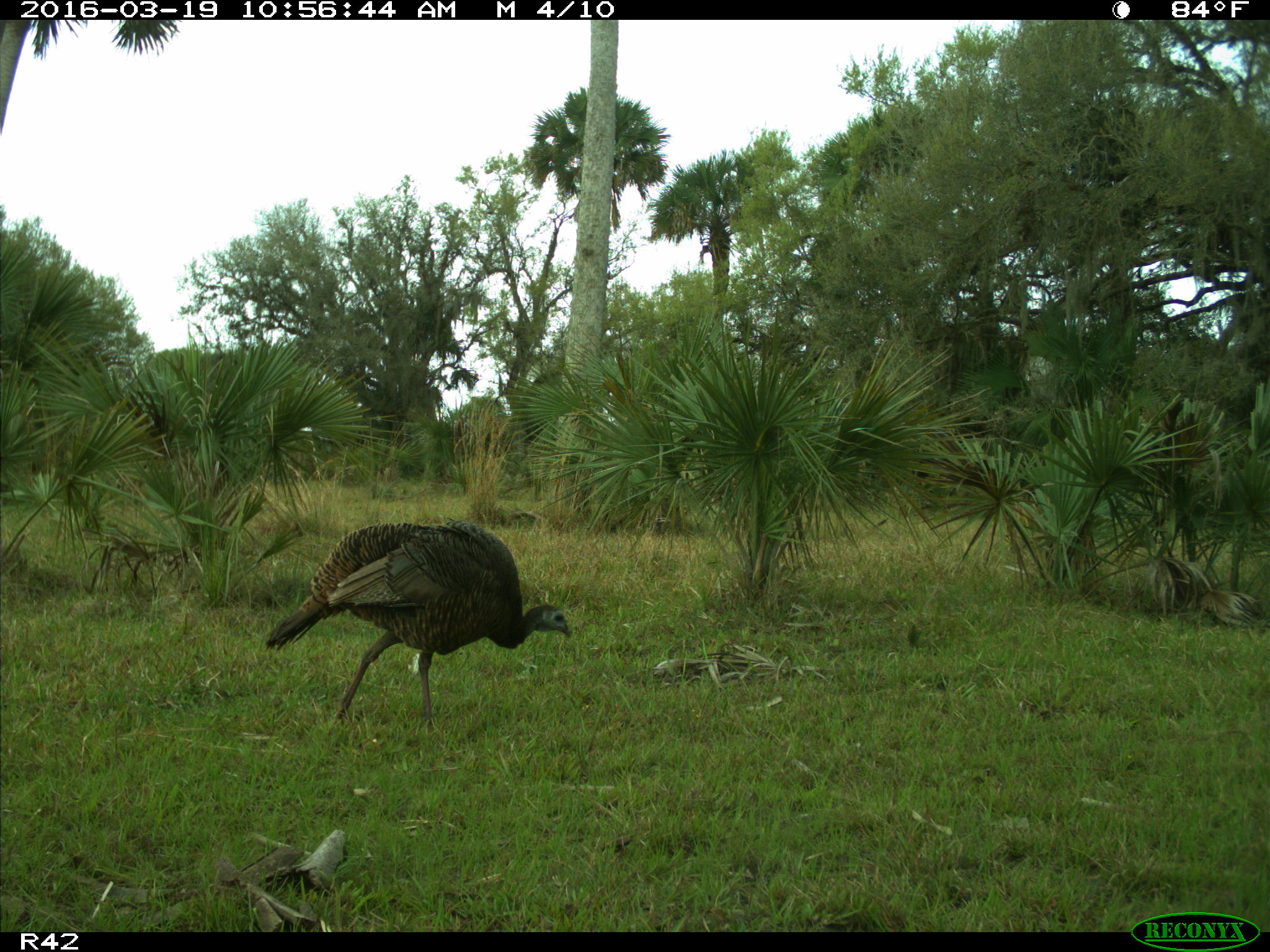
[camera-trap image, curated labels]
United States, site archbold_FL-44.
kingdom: Animalia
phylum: Chordata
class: Aves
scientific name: Aves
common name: birds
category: unidentified bird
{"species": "unidentified bird (birds) (Aves)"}